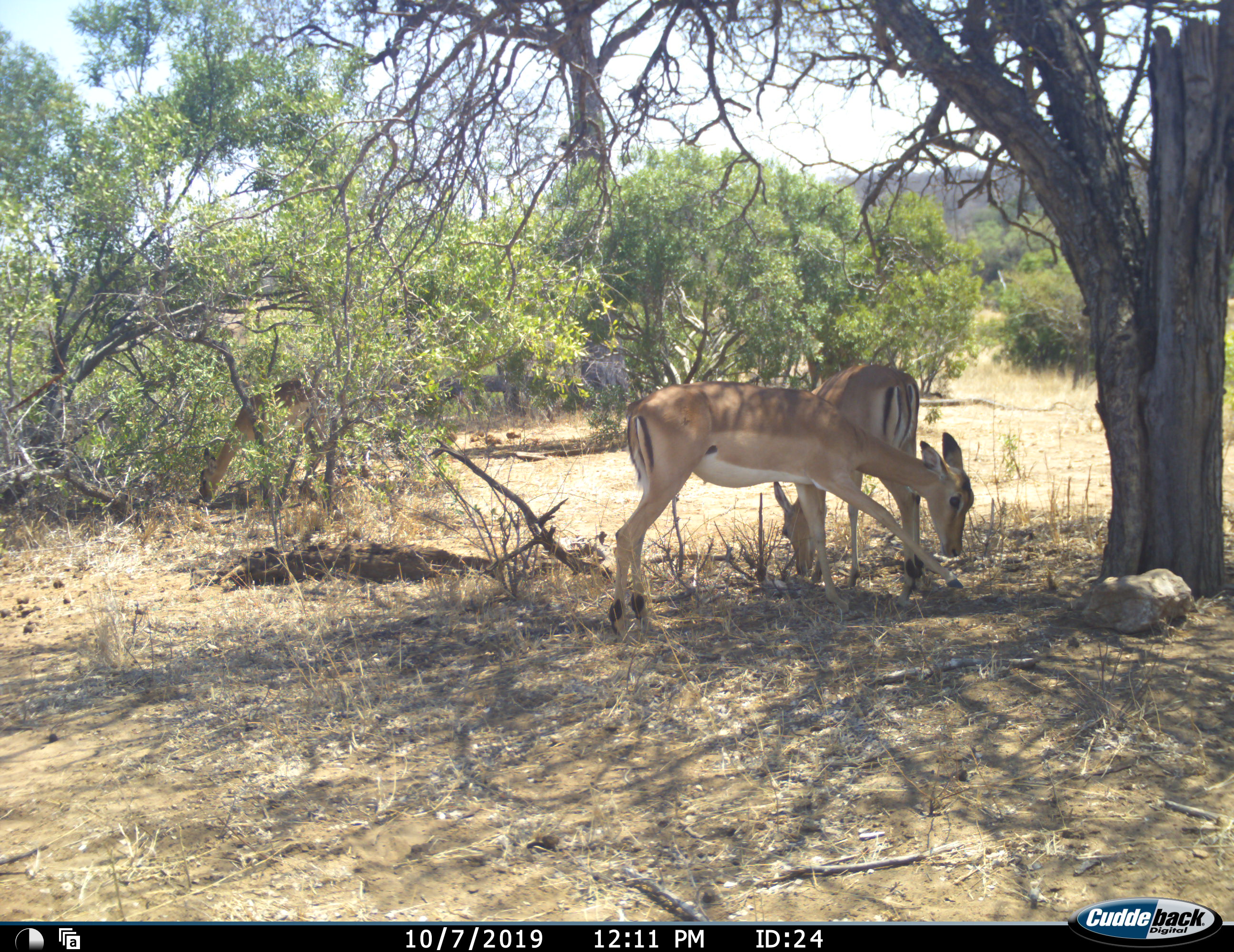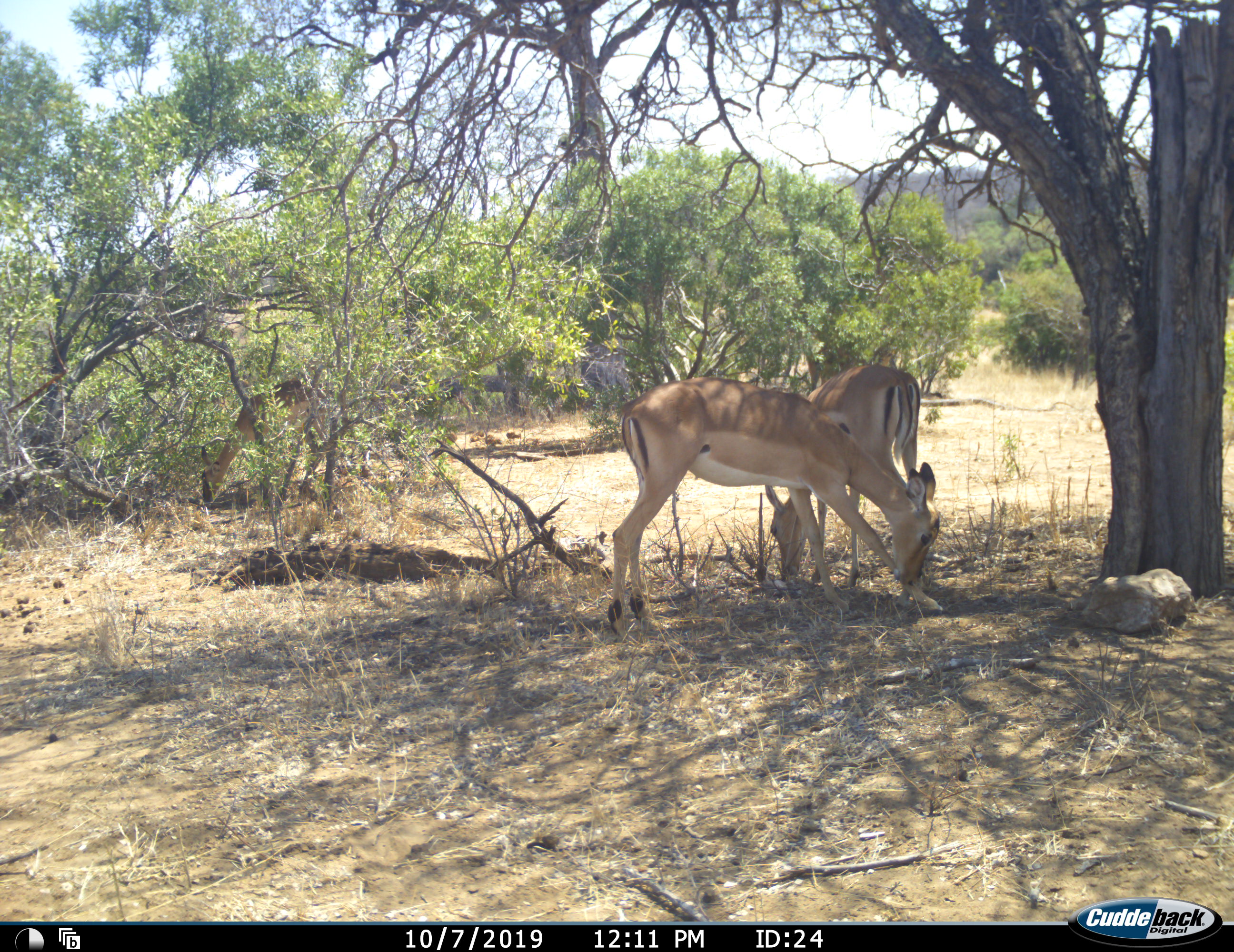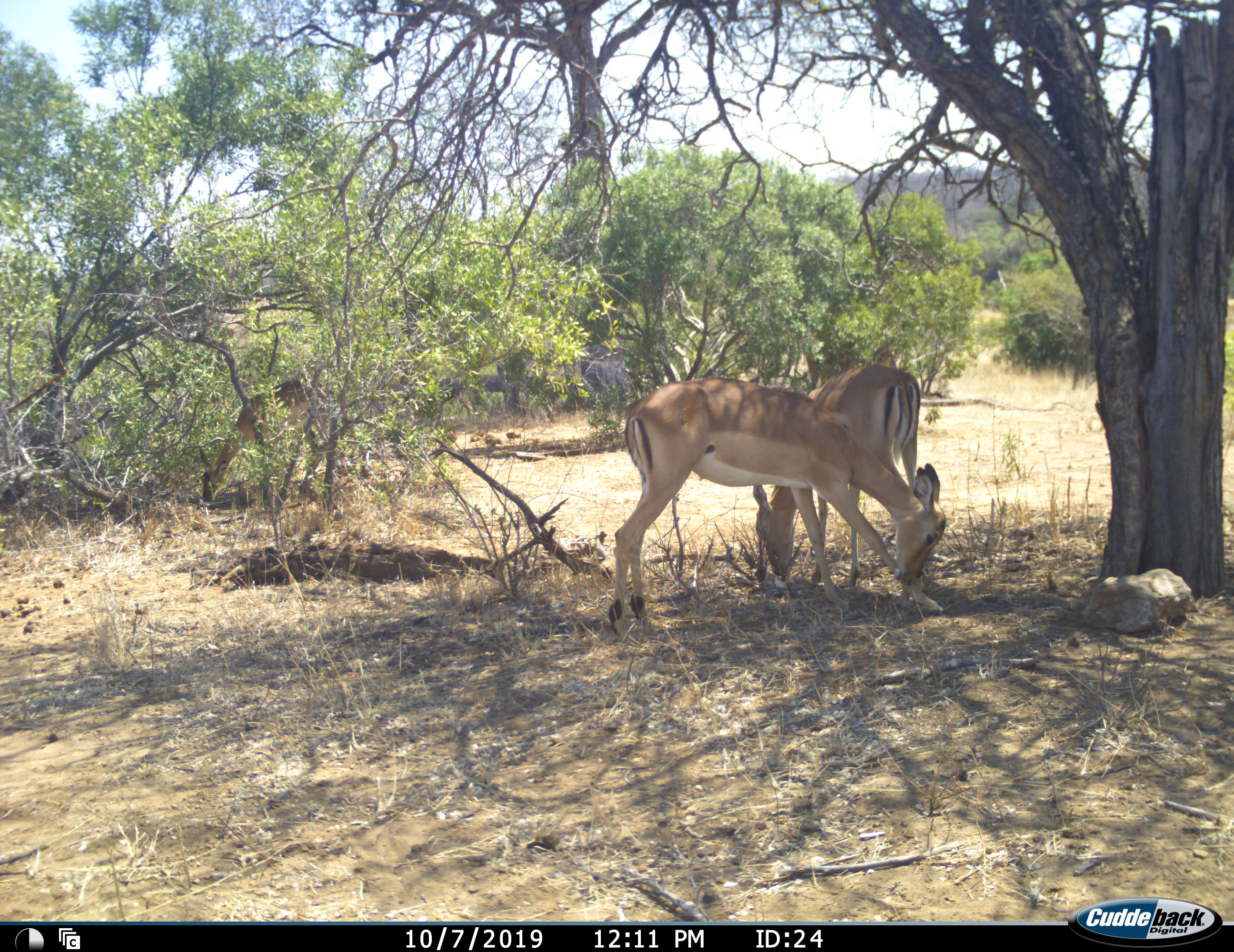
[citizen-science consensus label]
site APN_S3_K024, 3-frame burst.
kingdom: Animalia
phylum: Chordata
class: Mammalia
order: Artiodactyla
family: Bovidae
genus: Aepyceros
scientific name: Aepyceros melampus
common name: impala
Impala (Aepyceros melampus), count 2. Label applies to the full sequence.